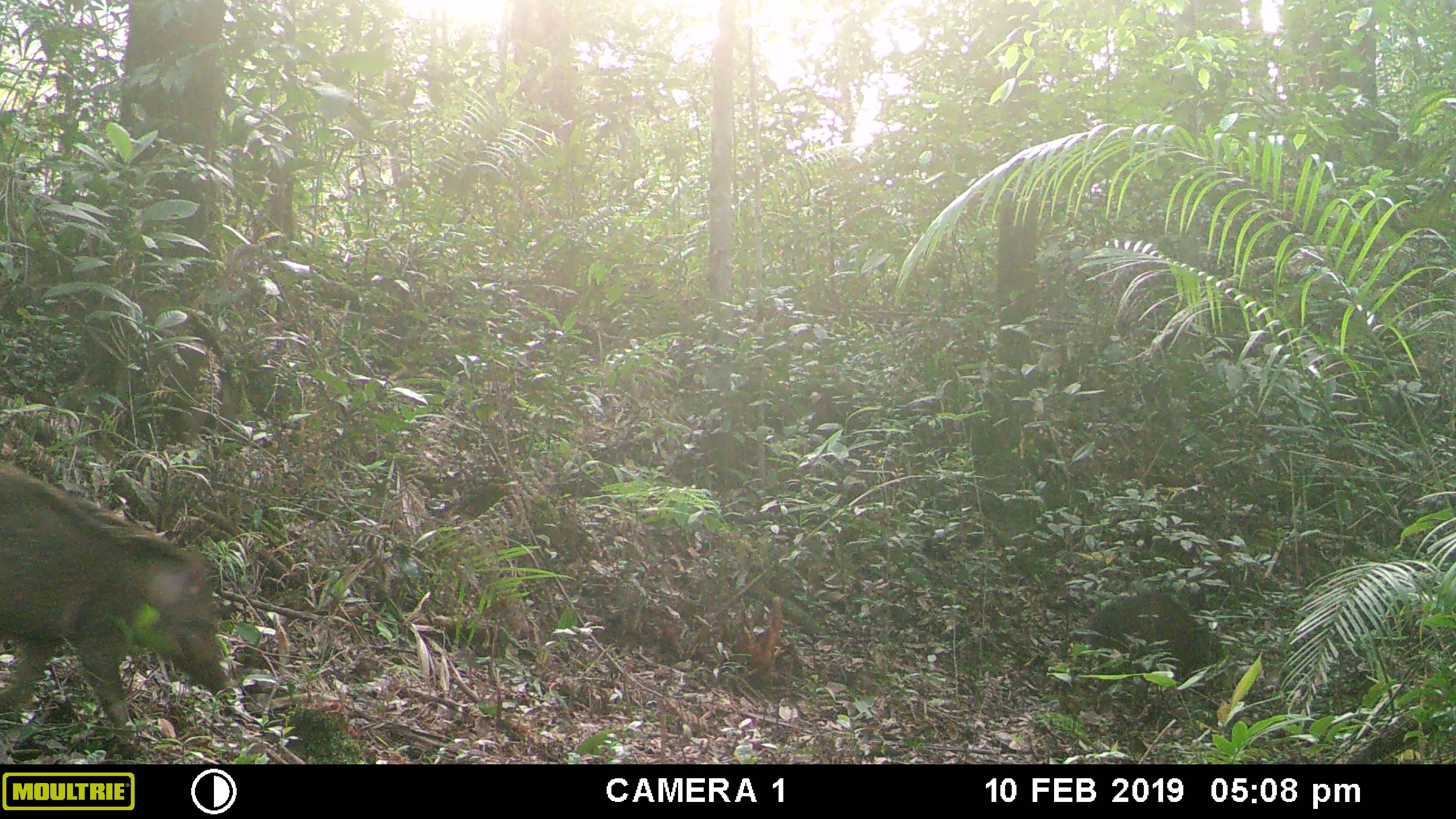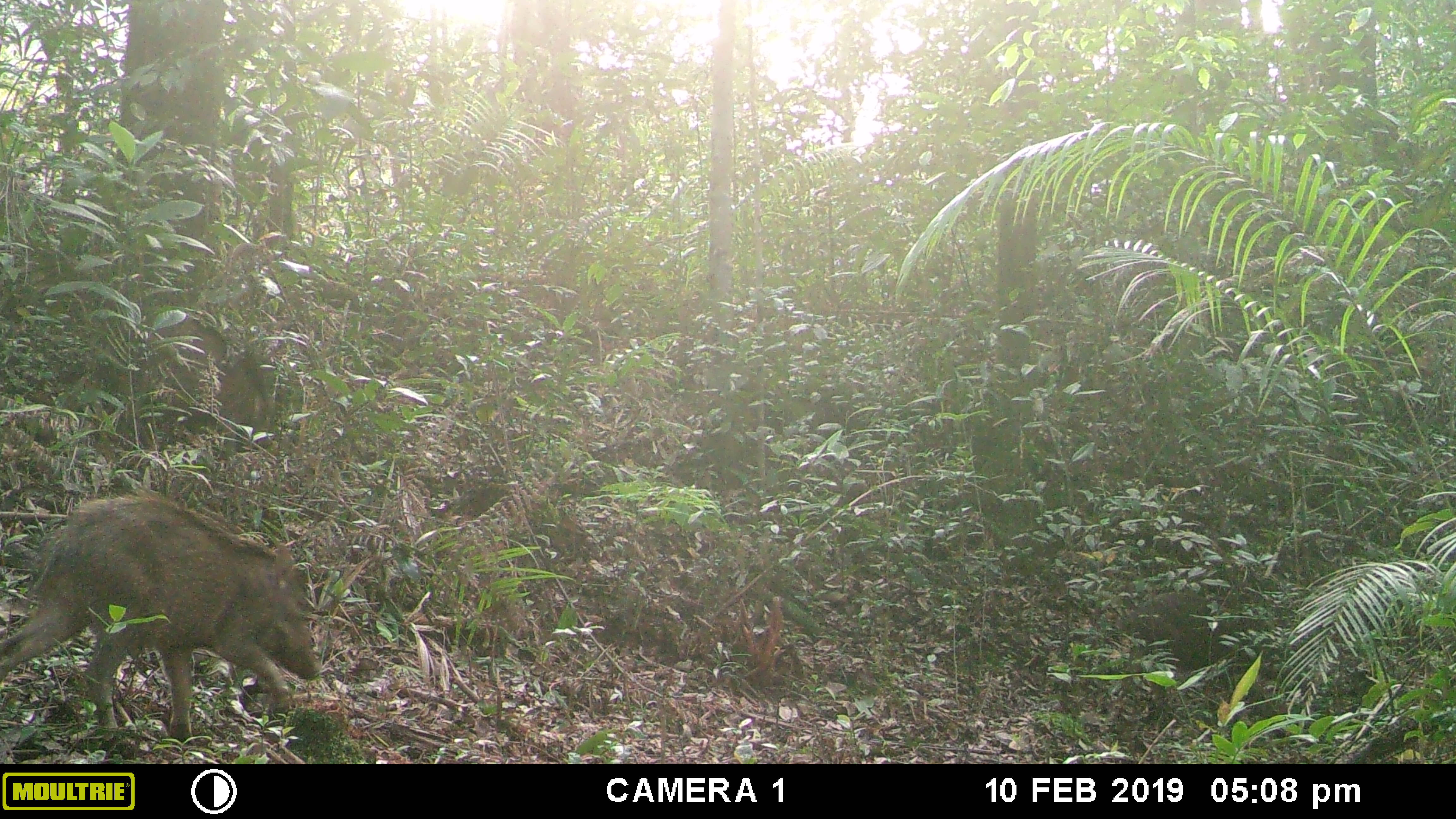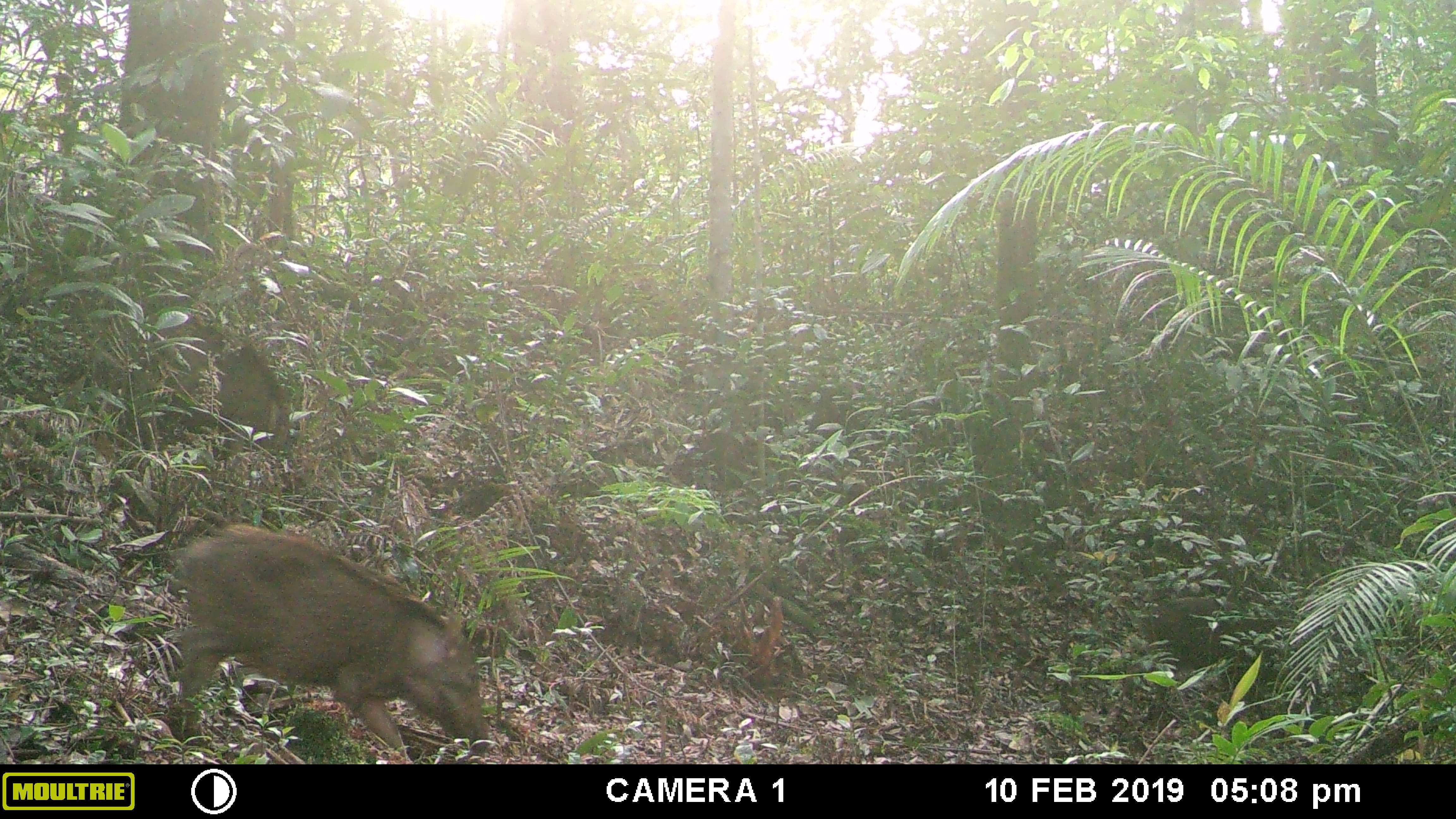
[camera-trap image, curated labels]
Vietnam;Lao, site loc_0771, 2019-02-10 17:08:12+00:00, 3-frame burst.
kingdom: Animalia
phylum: Chordata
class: Mammalia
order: Artiodactyla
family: Suidae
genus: Sus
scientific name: Sus scrofa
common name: eurasian wild pig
Eurasian wild pig (Sus scrofa). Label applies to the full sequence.